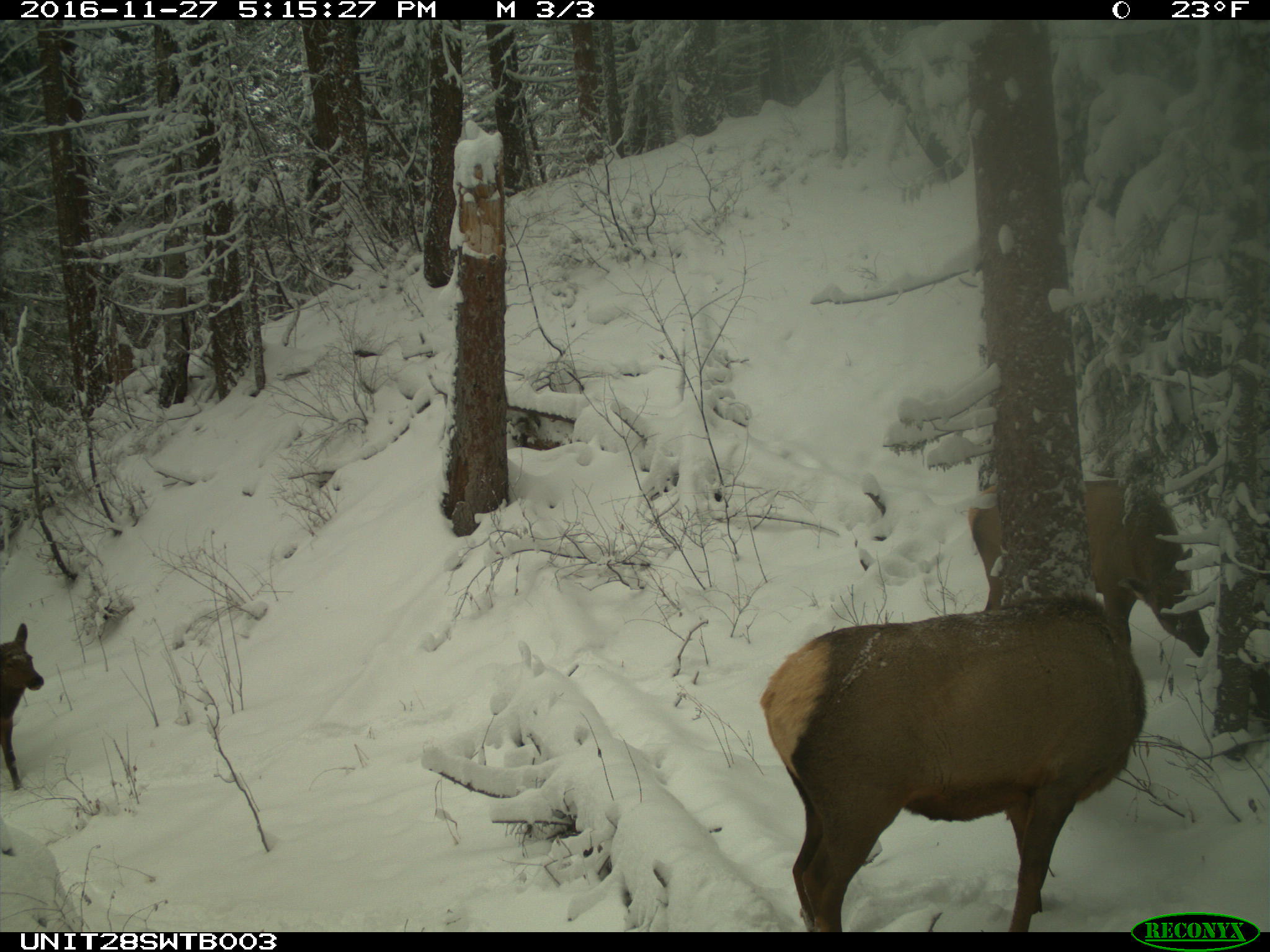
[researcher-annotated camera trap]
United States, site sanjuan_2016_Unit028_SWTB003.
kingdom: Animalia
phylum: Chordata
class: Mammalia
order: Artiodactyla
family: Cervidae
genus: Cervus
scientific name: Cervus elaphus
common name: red deer